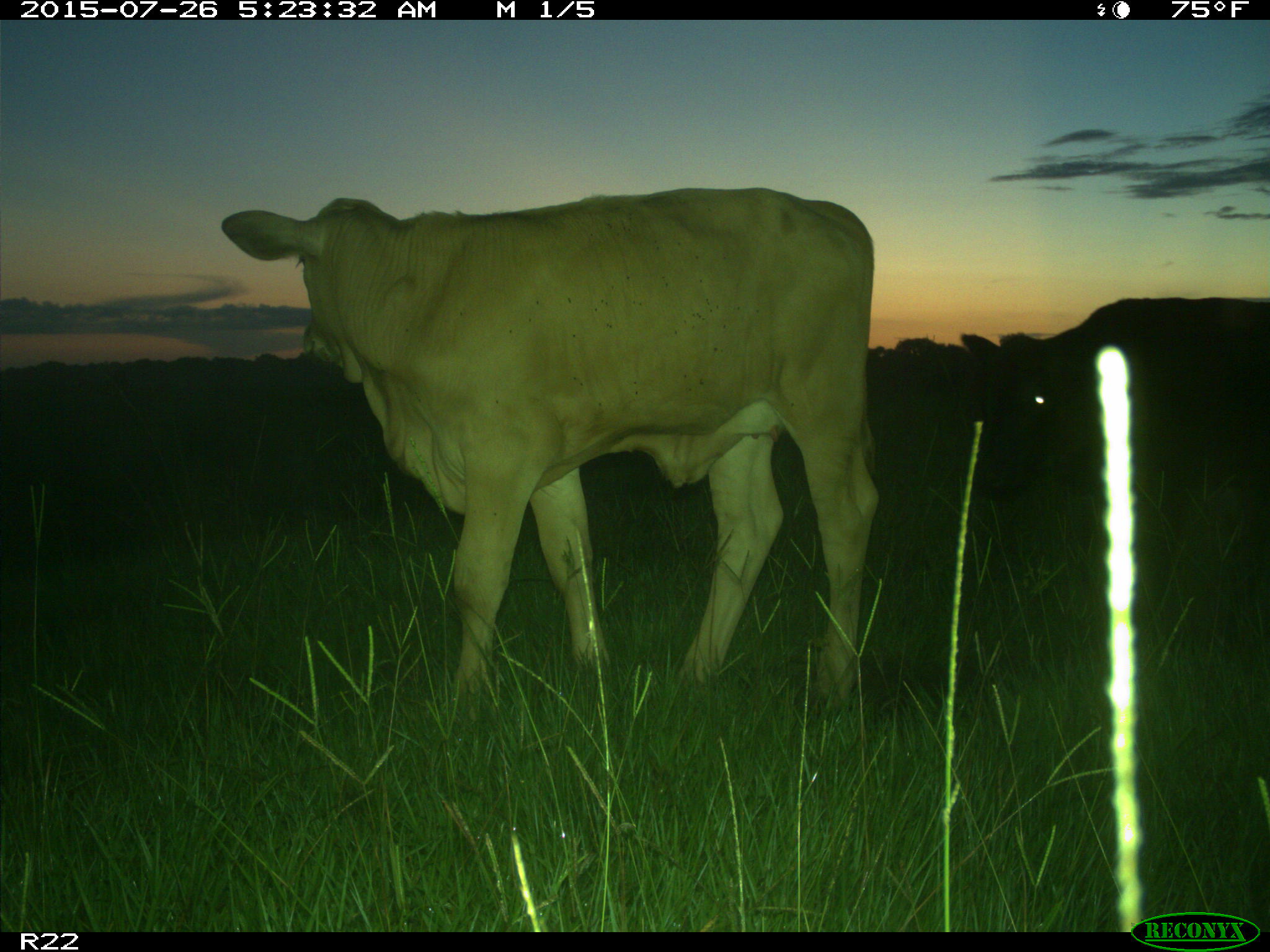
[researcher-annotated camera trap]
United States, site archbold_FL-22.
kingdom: Animalia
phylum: Chordata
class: Mammalia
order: Artiodactyla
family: Bovidae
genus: Bos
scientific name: Bos taurus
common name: domestic cow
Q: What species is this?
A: Bos taurus (domestic cow).